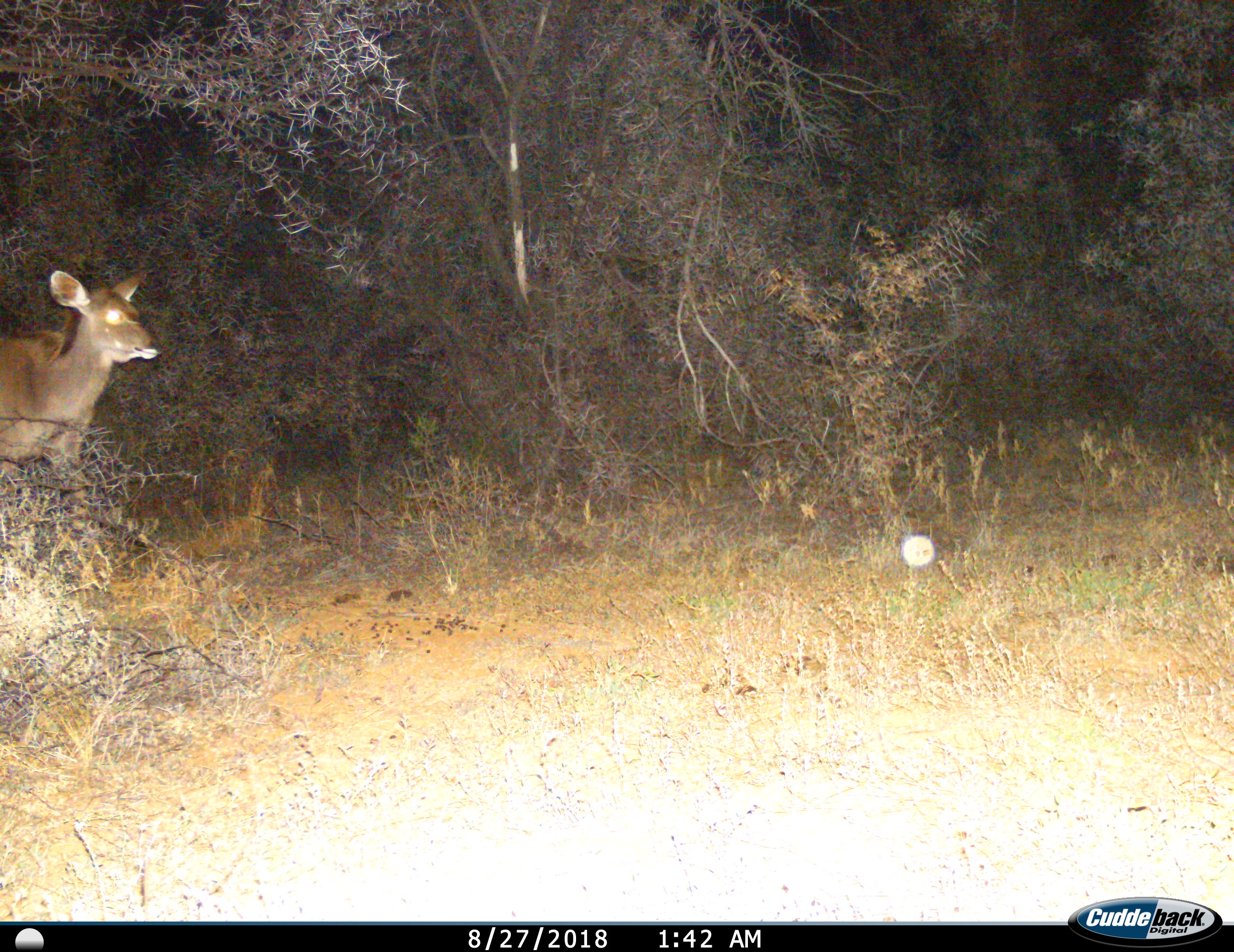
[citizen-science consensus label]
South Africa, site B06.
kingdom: Animalia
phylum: Chordata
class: Mammalia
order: Artiodactyla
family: Bovidae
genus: Tragelaphus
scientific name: Tragelaphus strepsiceros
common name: greater kudu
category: kudu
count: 1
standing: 50%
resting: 0%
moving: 50%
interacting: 0%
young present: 17%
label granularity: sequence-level